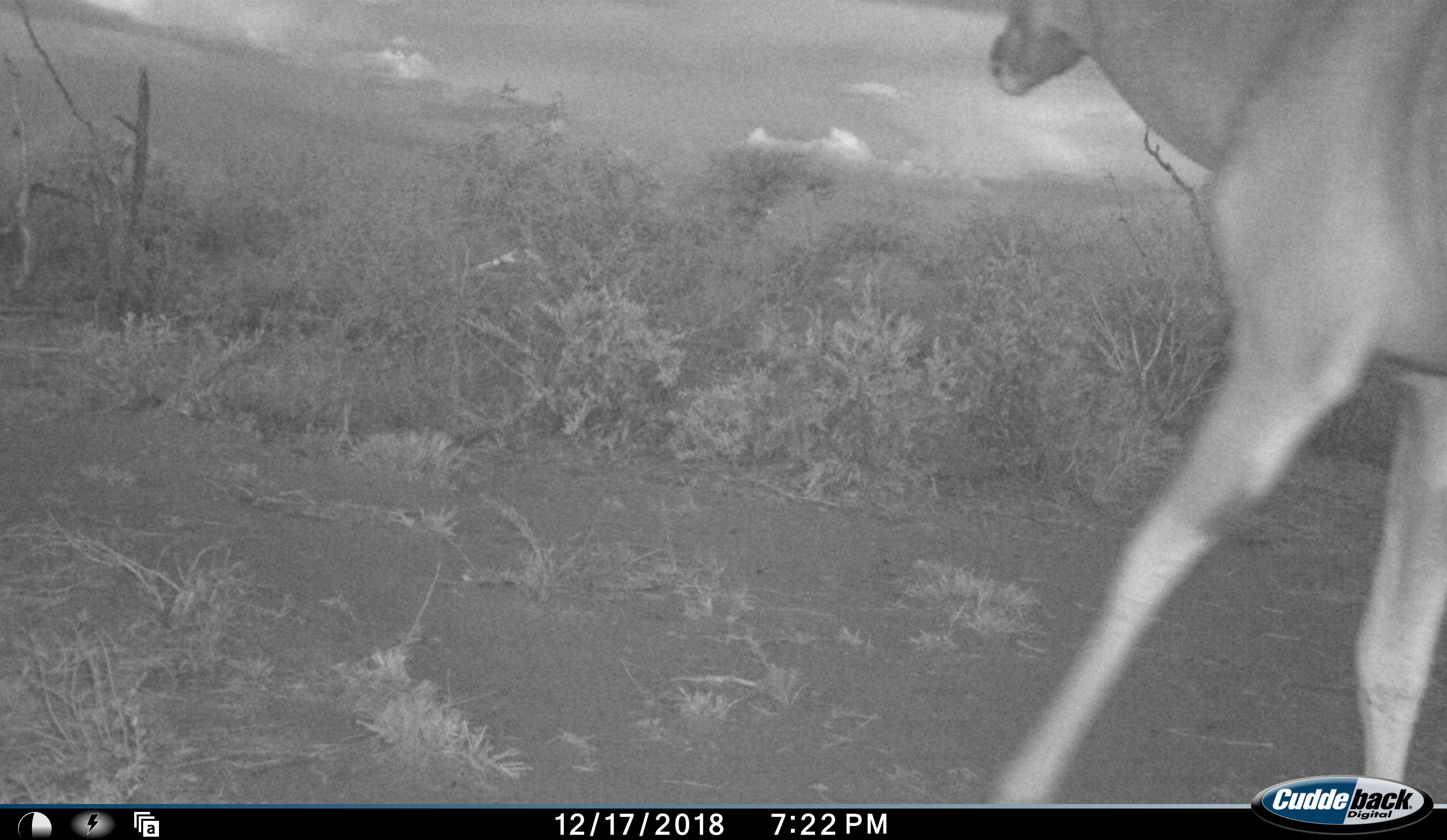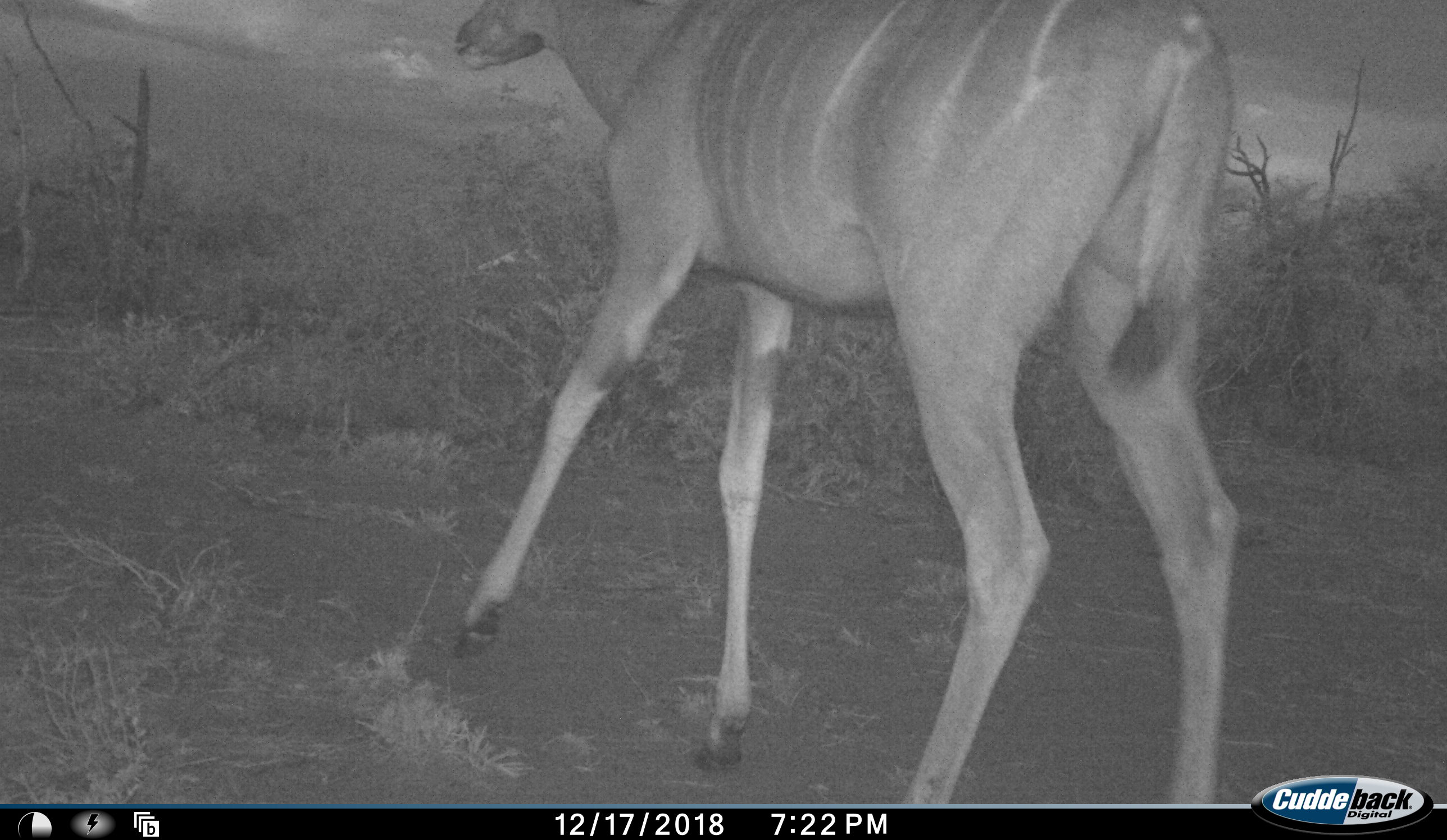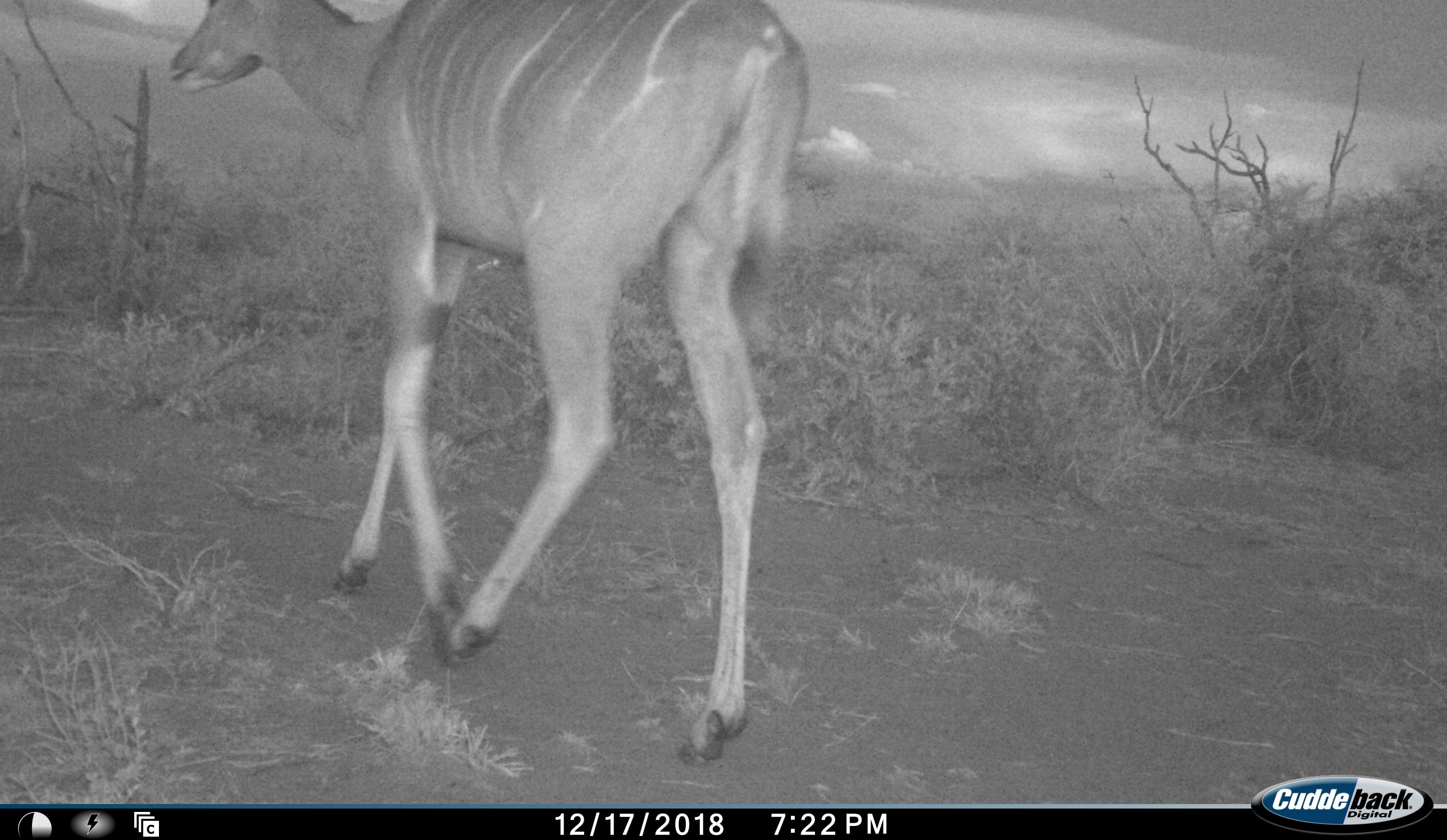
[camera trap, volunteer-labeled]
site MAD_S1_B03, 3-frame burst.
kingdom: Animalia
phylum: Chordata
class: Mammalia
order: Artiodactyla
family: Bovidae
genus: Tragelaphus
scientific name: Tragelaphus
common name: kudu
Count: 1.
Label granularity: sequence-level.